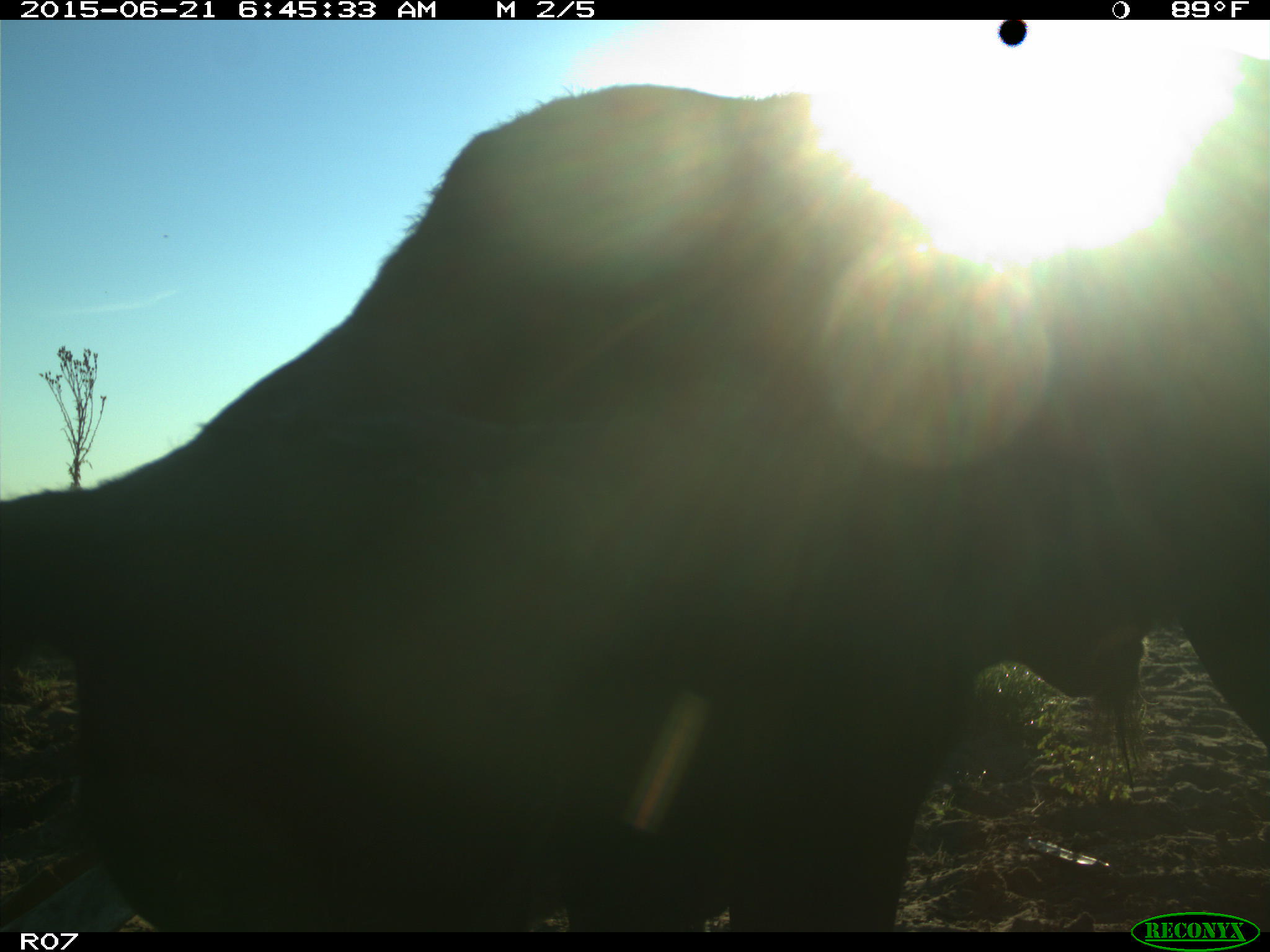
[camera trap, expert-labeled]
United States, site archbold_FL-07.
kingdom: Animalia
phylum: Chordata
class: Mammalia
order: Artiodactyla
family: Bovidae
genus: Bos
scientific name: Bos taurus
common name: domestic cow